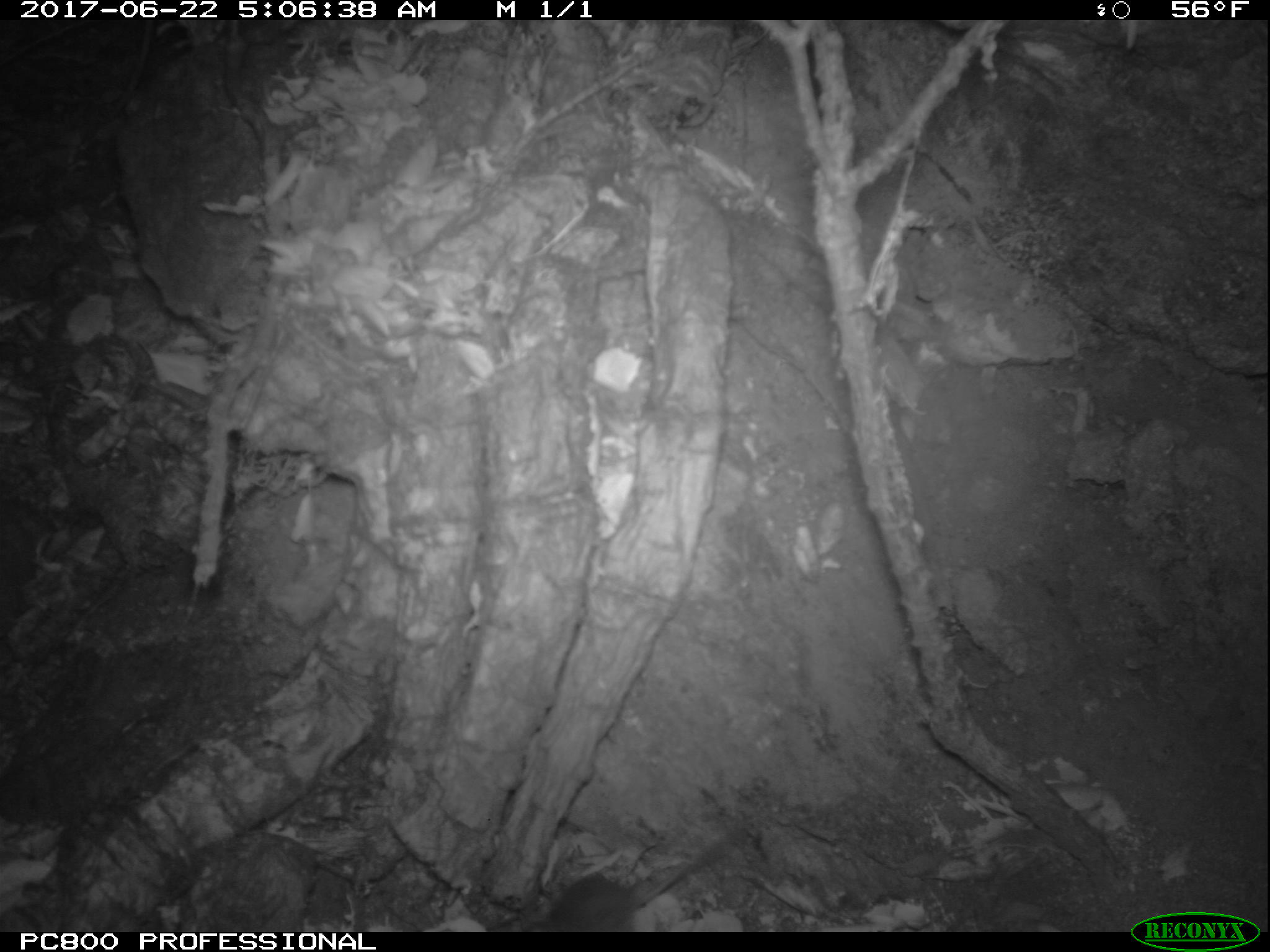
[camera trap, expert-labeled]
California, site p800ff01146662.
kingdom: Animalia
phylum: Chordata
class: Mammalia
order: Rodentia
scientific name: Rodentia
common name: rodent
Rodent (Rodentia).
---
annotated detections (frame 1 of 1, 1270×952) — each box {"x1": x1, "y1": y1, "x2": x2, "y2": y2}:
rodent: {"x1": 528, "y1": 827, "x2": 747, "y2": 932}